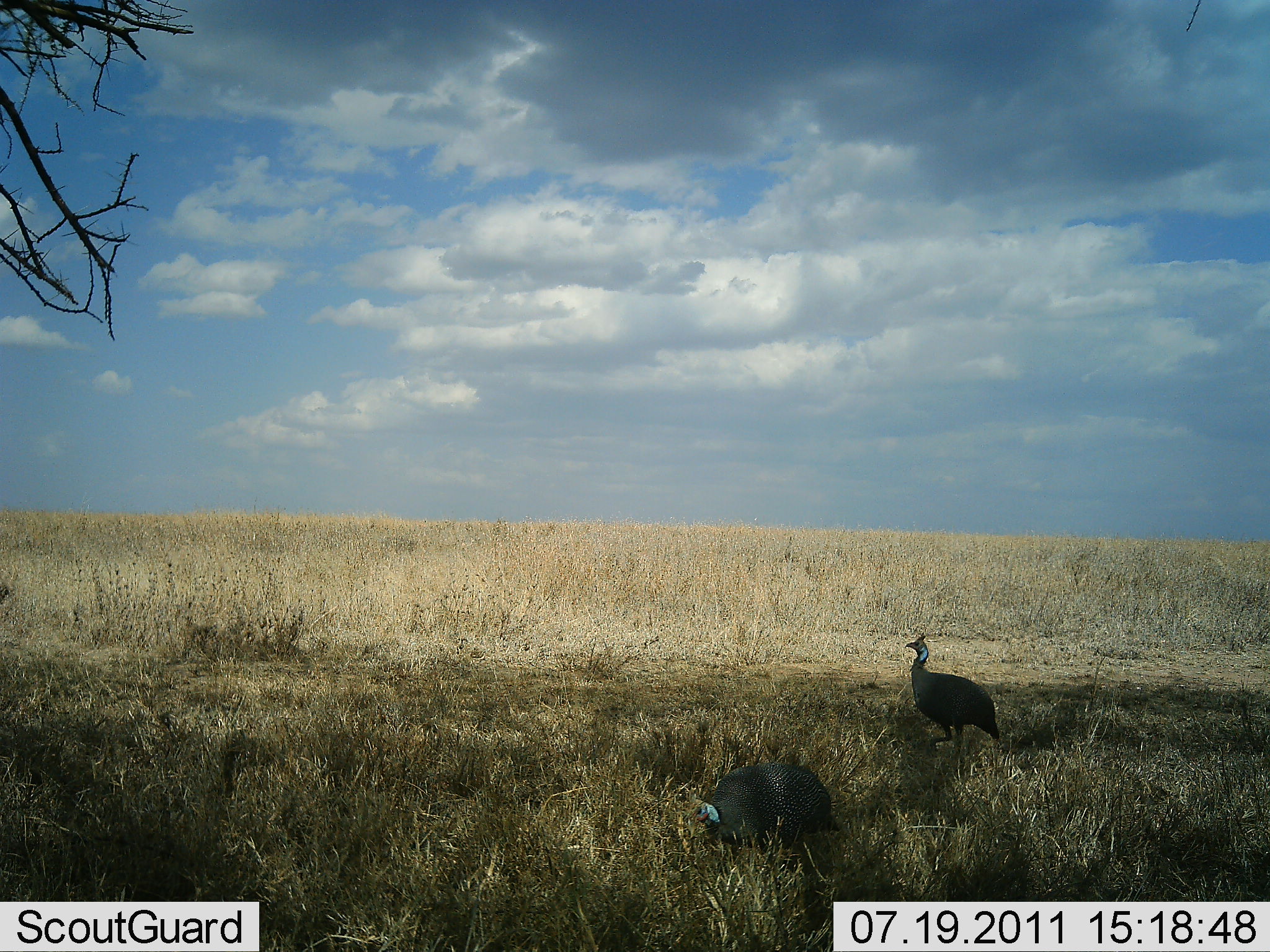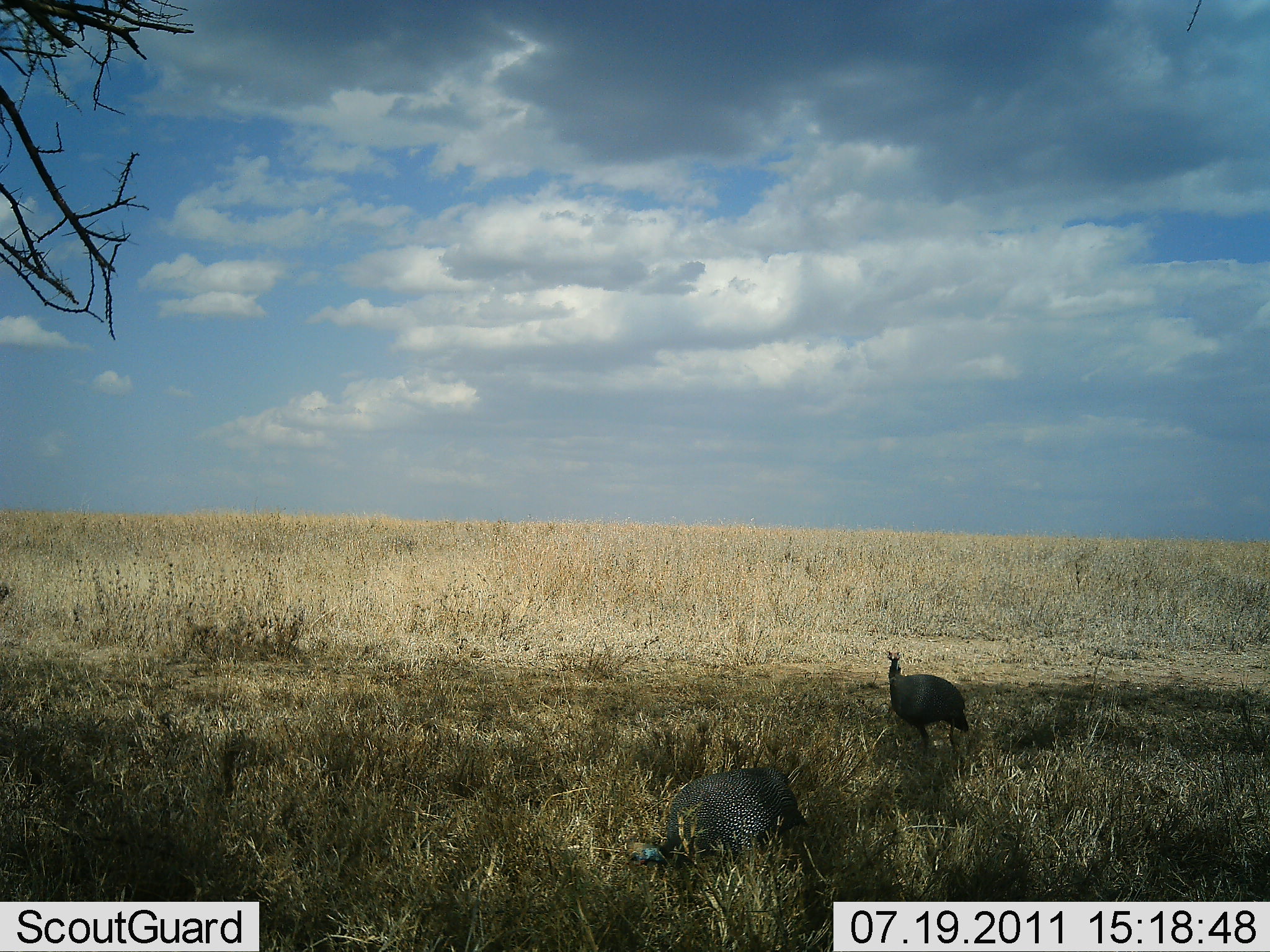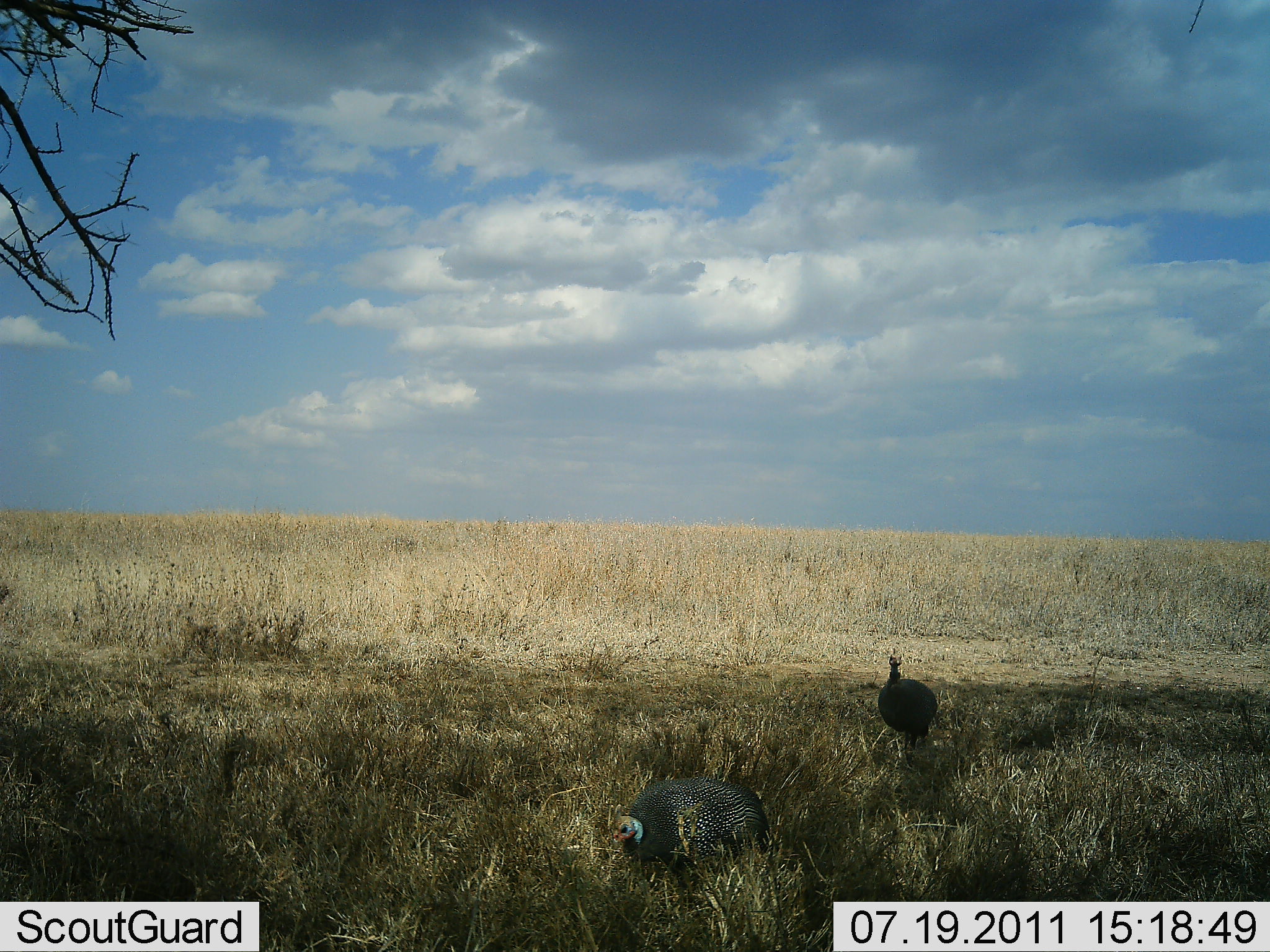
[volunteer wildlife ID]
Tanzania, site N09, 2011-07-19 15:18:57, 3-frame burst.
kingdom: Animalia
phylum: Chordata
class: Aves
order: Galliformes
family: Numididae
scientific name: Numididae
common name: guinea fowl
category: guineafowl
Guineafowl (guinea fowl) (Numididae), count 2. Behavior (volunteer vote fractions): standing 38%, resting 0%, moving 69%, interacting 0%. Young present (vote fraction): 0%. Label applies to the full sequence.